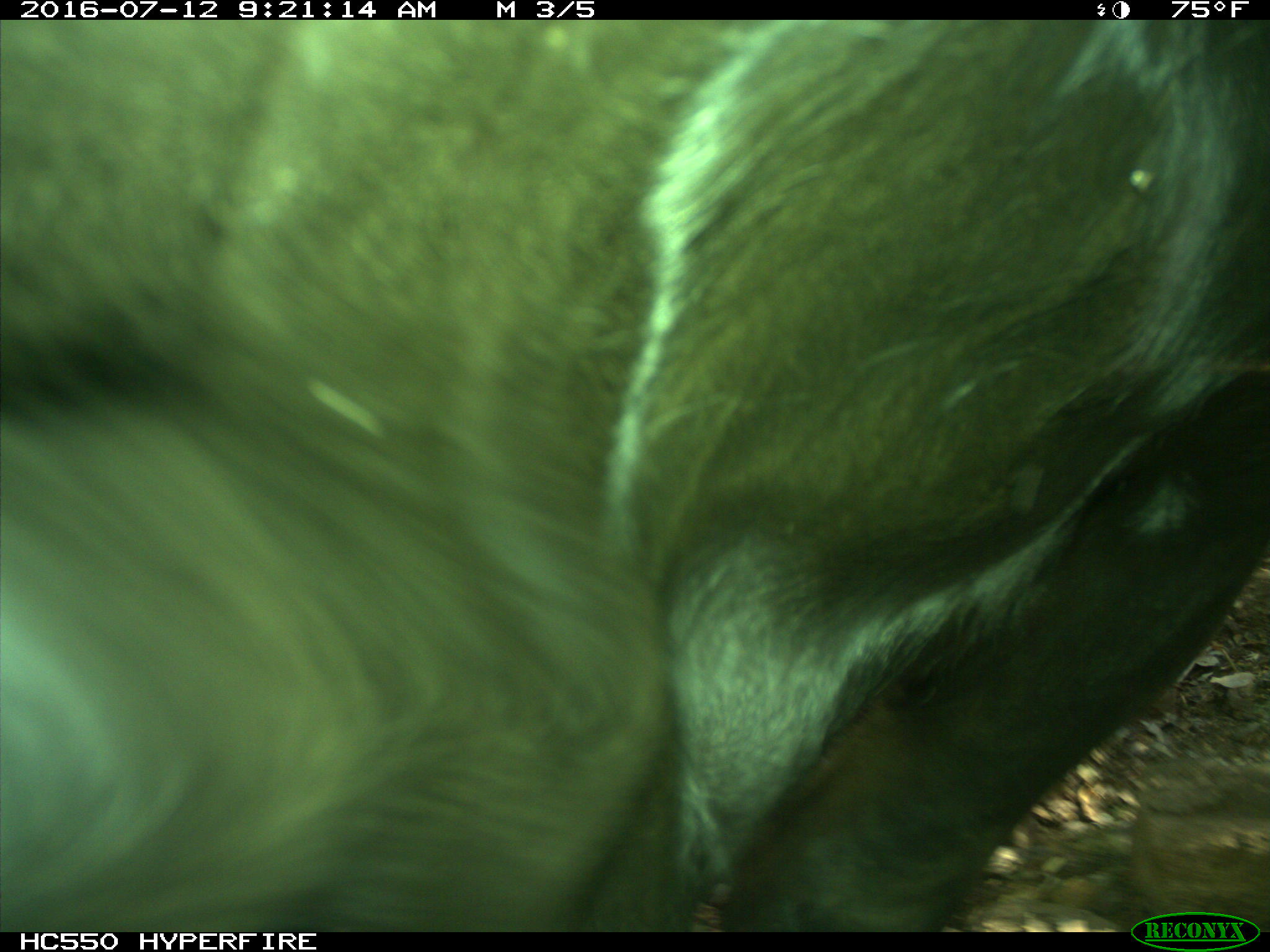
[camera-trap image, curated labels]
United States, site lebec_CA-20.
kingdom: Animalia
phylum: Chordata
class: Mammalia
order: Artiodactyla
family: Bovidae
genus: Bos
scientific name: Bos taurus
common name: domestic cow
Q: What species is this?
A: Bos taurus (domestic cow).